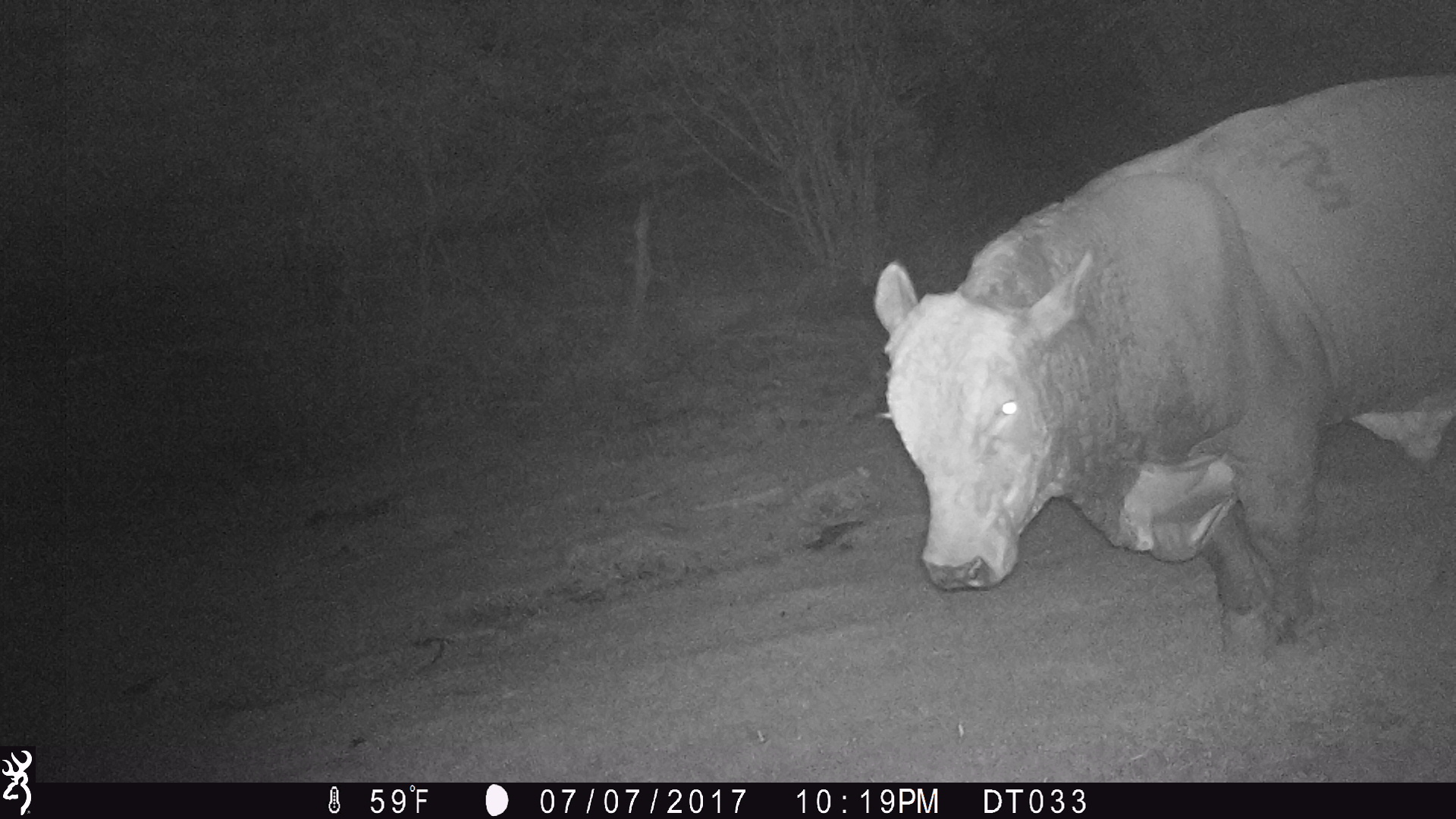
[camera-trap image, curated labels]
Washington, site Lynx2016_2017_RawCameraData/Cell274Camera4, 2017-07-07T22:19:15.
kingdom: Animalia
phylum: Chordata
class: Mammalia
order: Artiodactyla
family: Bovidae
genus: Bos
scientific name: Bos taurus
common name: domestic cattle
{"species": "domestic cattle (Bos taurus)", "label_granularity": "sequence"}